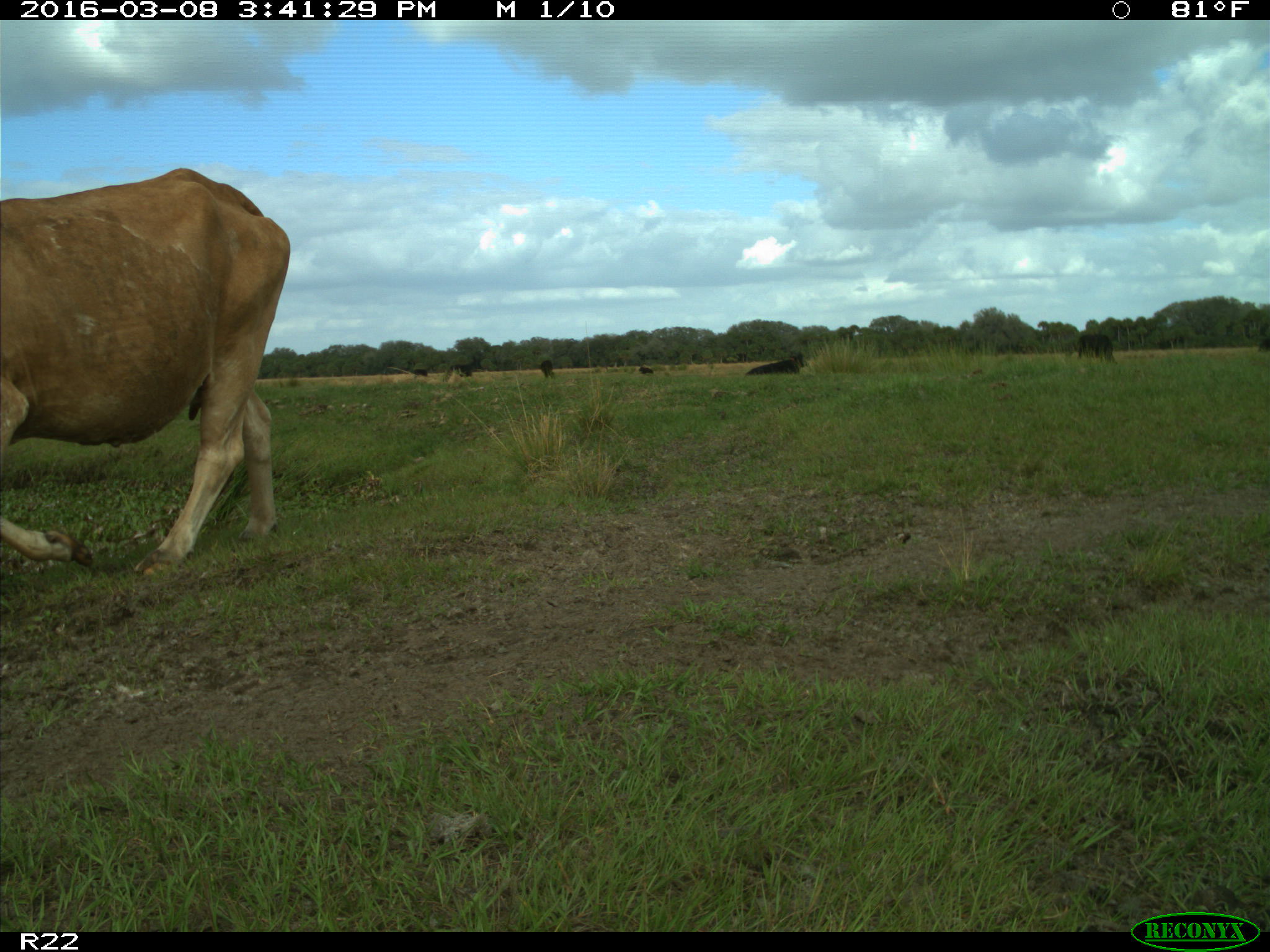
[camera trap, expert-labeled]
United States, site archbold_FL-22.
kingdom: Animalia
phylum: Chordata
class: Mammalia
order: Artiodactyla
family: Bovidae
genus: Bos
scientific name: Bos taurus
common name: domestic cow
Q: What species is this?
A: Bos taurus (domestic cow).